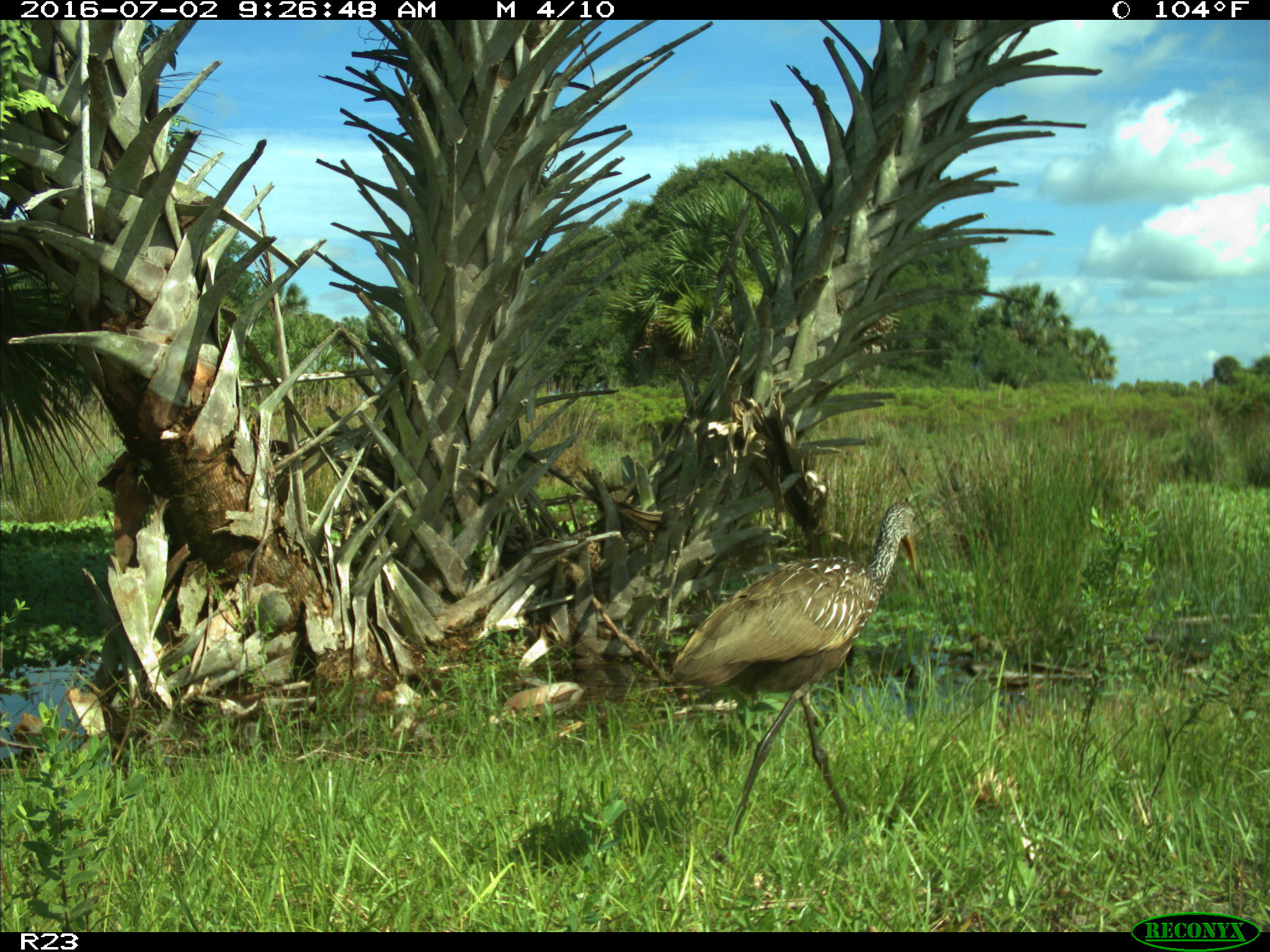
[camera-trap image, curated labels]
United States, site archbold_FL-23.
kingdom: Animalia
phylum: Chordata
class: Aves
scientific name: Aves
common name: birds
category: unidentified bird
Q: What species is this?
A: Unidentified bird (birds) (Aves).